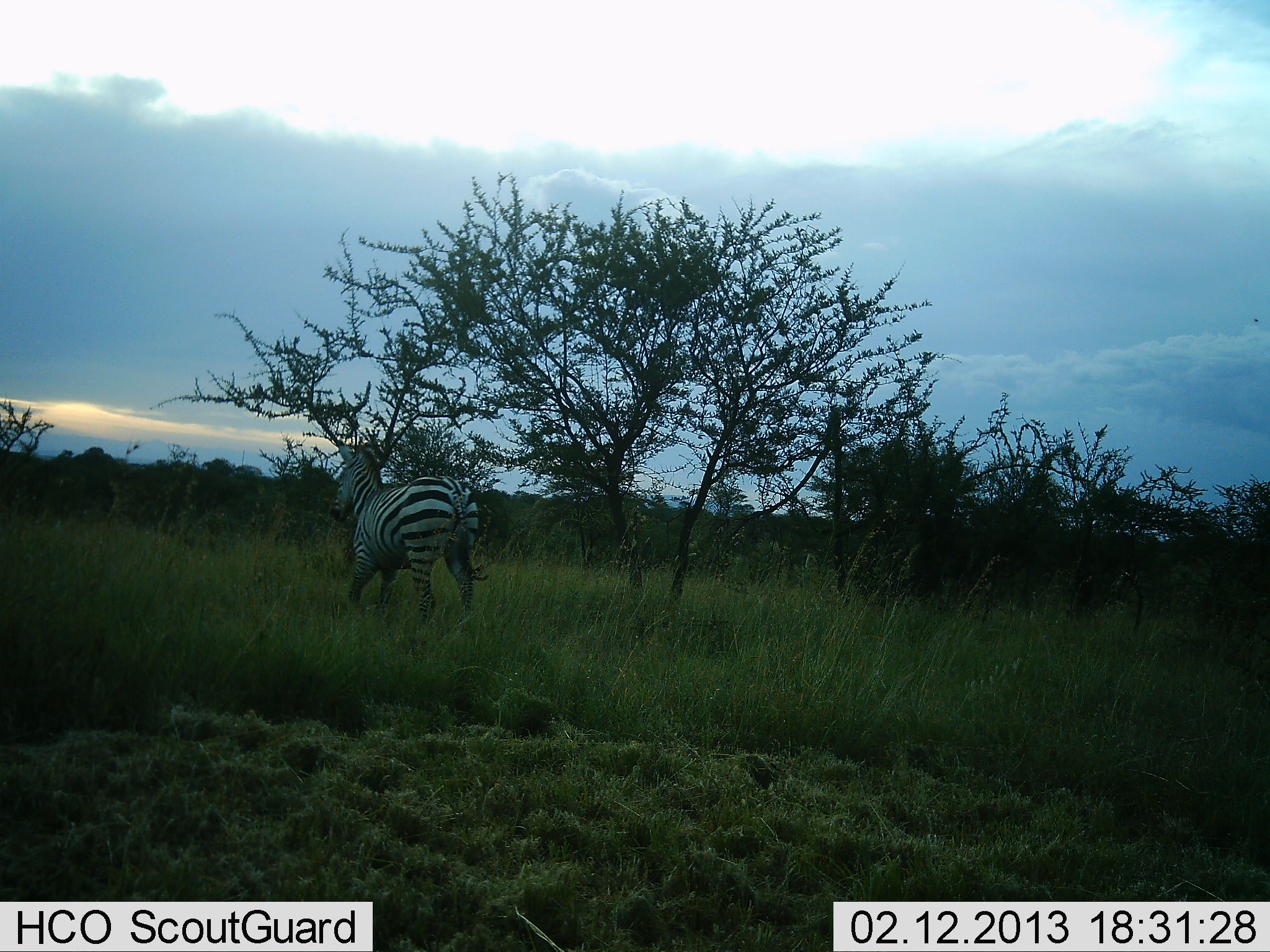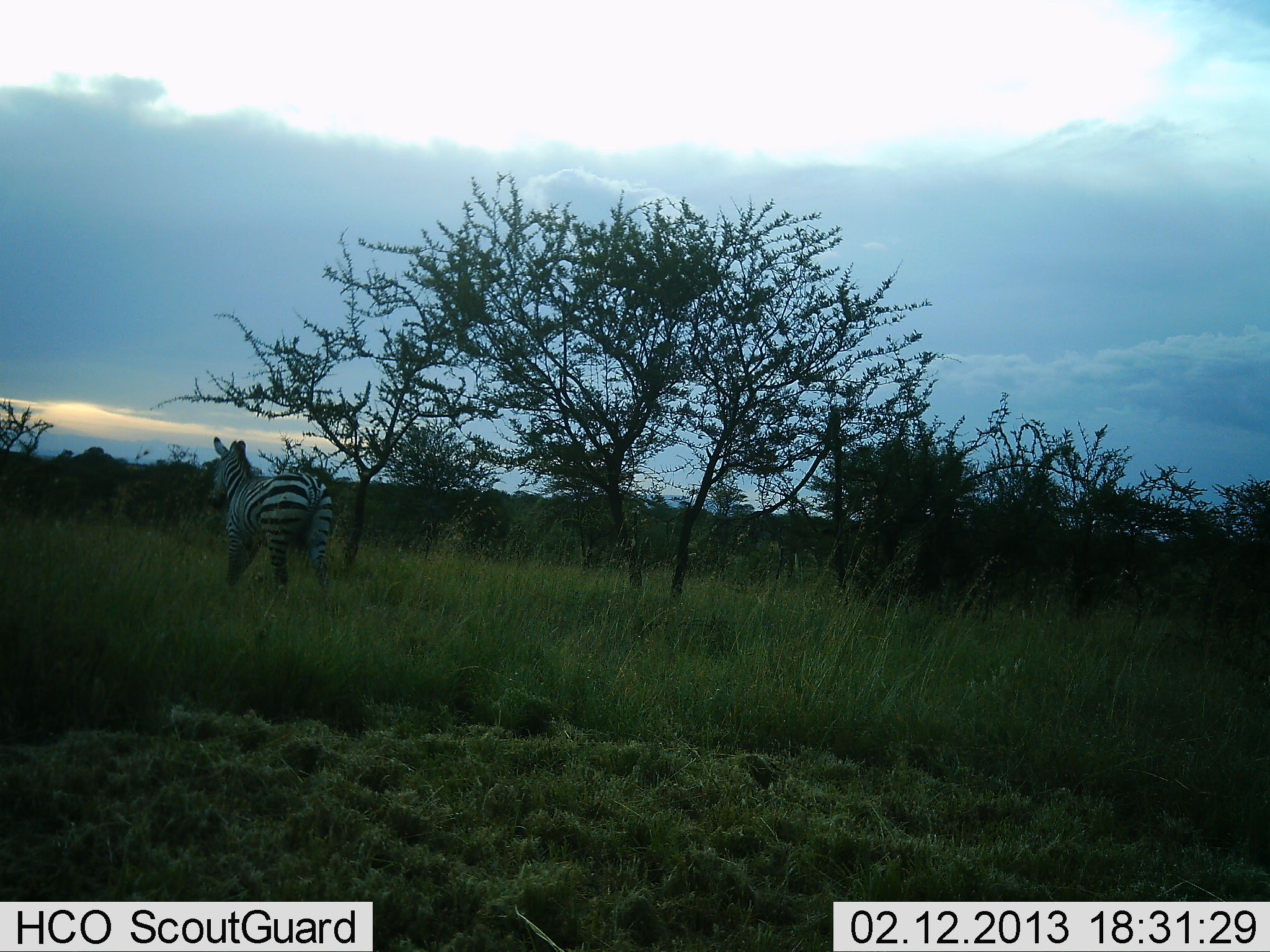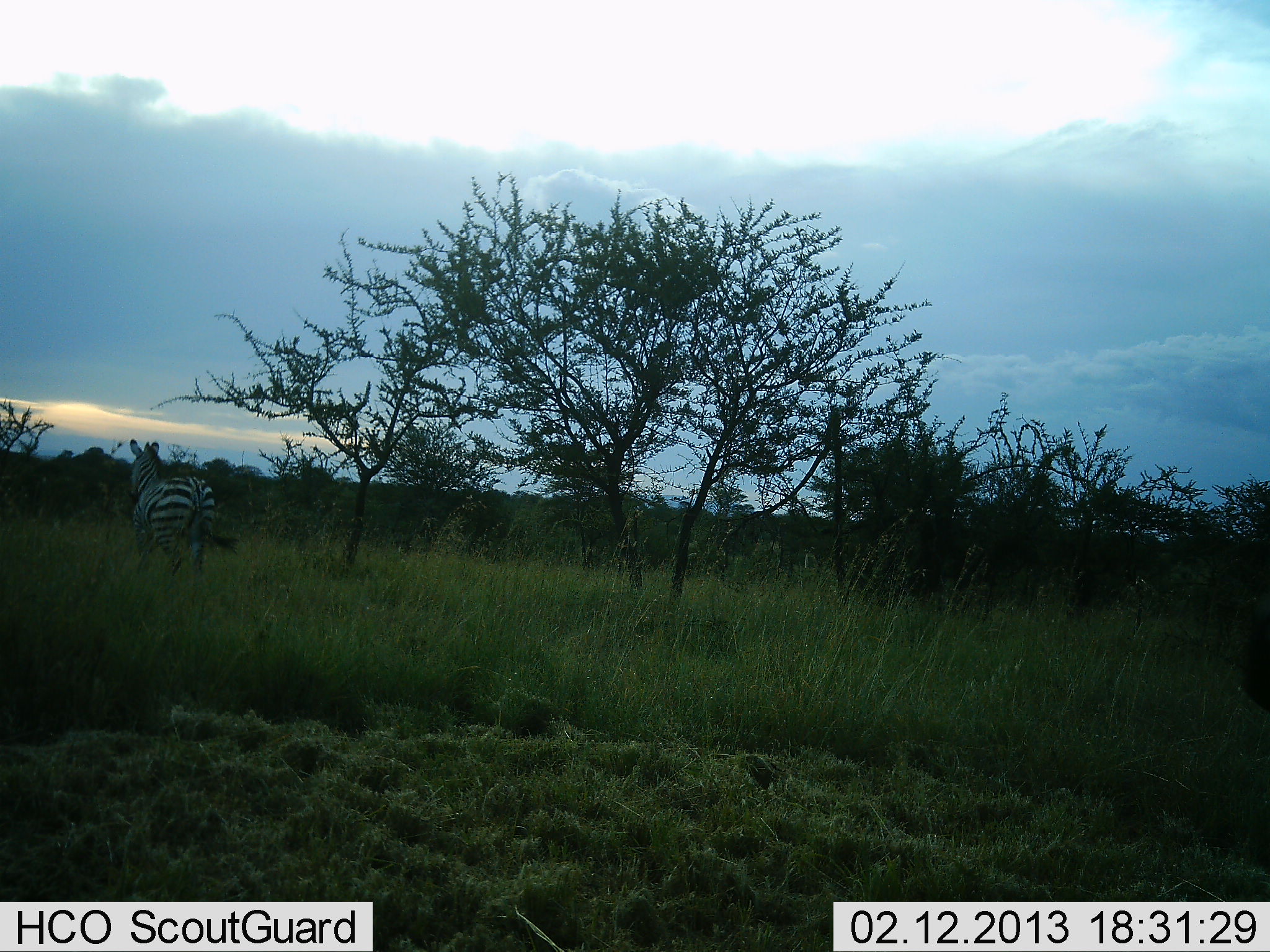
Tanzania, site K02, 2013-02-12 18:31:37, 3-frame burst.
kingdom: Animalia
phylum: Chordata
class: Mammalia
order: Perissodactyla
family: Equidae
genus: Equus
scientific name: Equus quagga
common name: plains zebra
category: zebra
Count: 1.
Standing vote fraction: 4%.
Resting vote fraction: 0%.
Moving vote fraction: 93%.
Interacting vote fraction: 4%.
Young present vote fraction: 0%.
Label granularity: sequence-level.